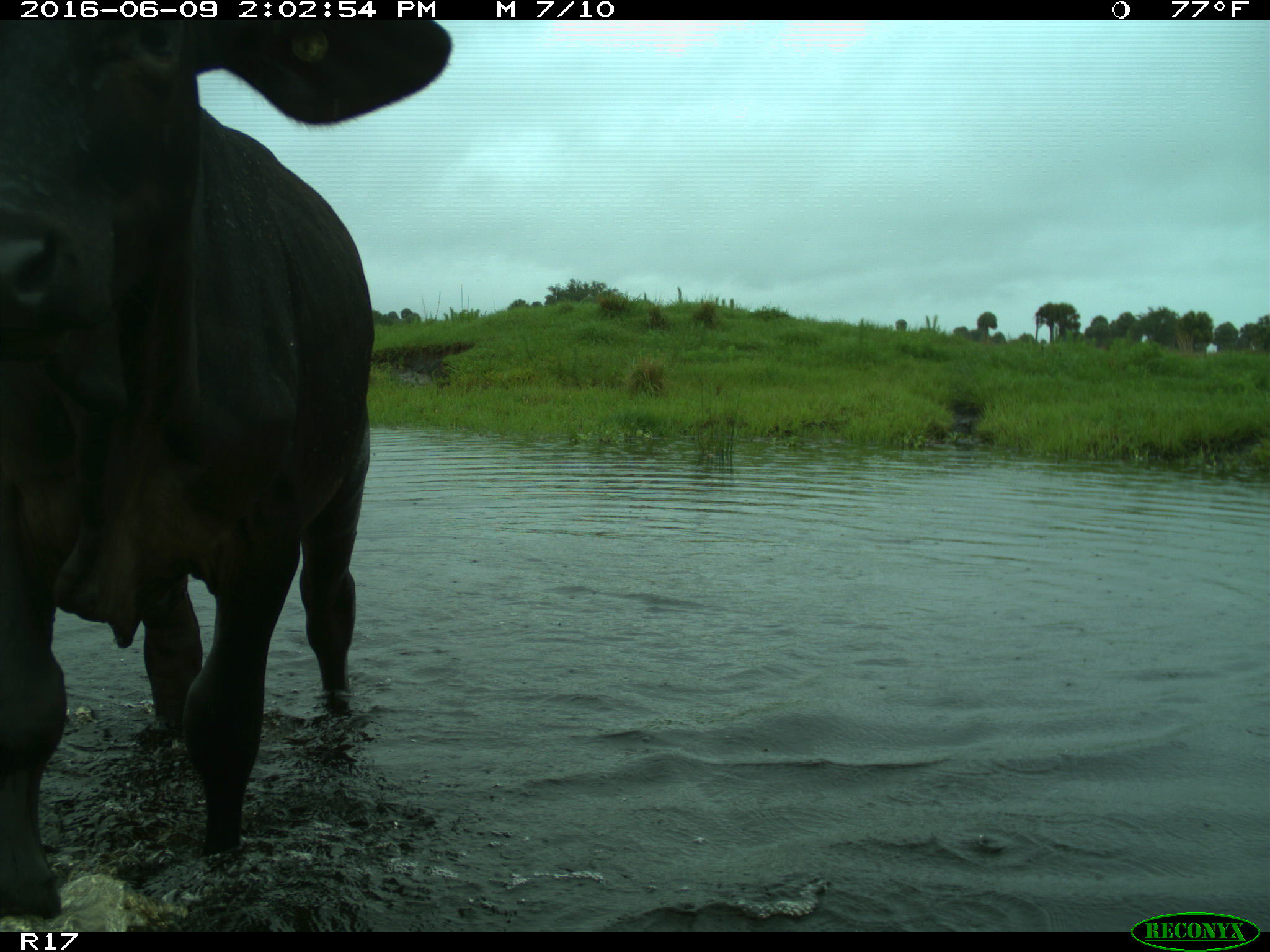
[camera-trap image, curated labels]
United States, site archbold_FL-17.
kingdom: Animalia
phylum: Chordata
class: Mammalia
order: Artiodactyla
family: Bovidae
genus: Bos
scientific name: Bos taurus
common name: domestic cow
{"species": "Bos taurus (domestic cow)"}